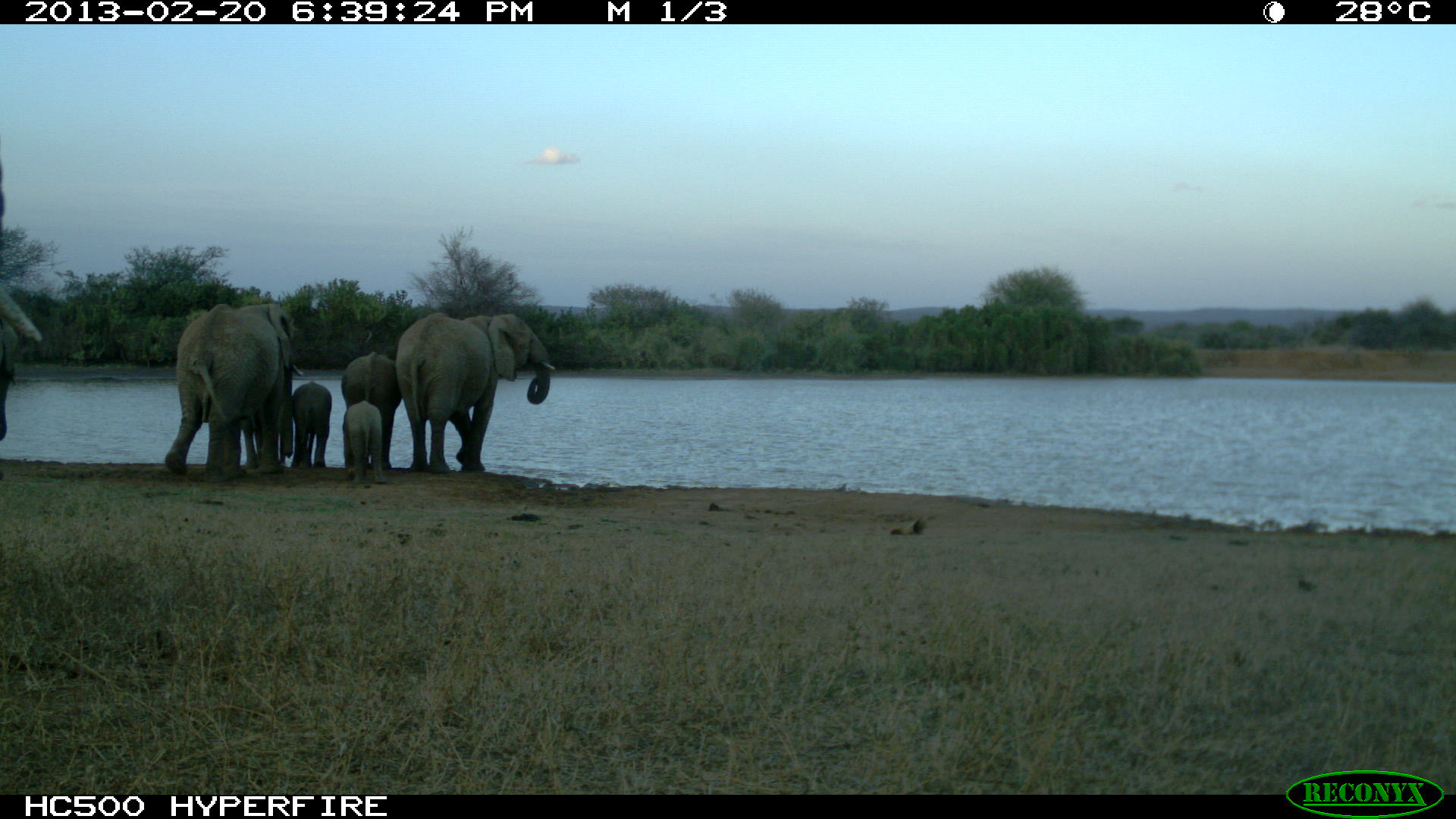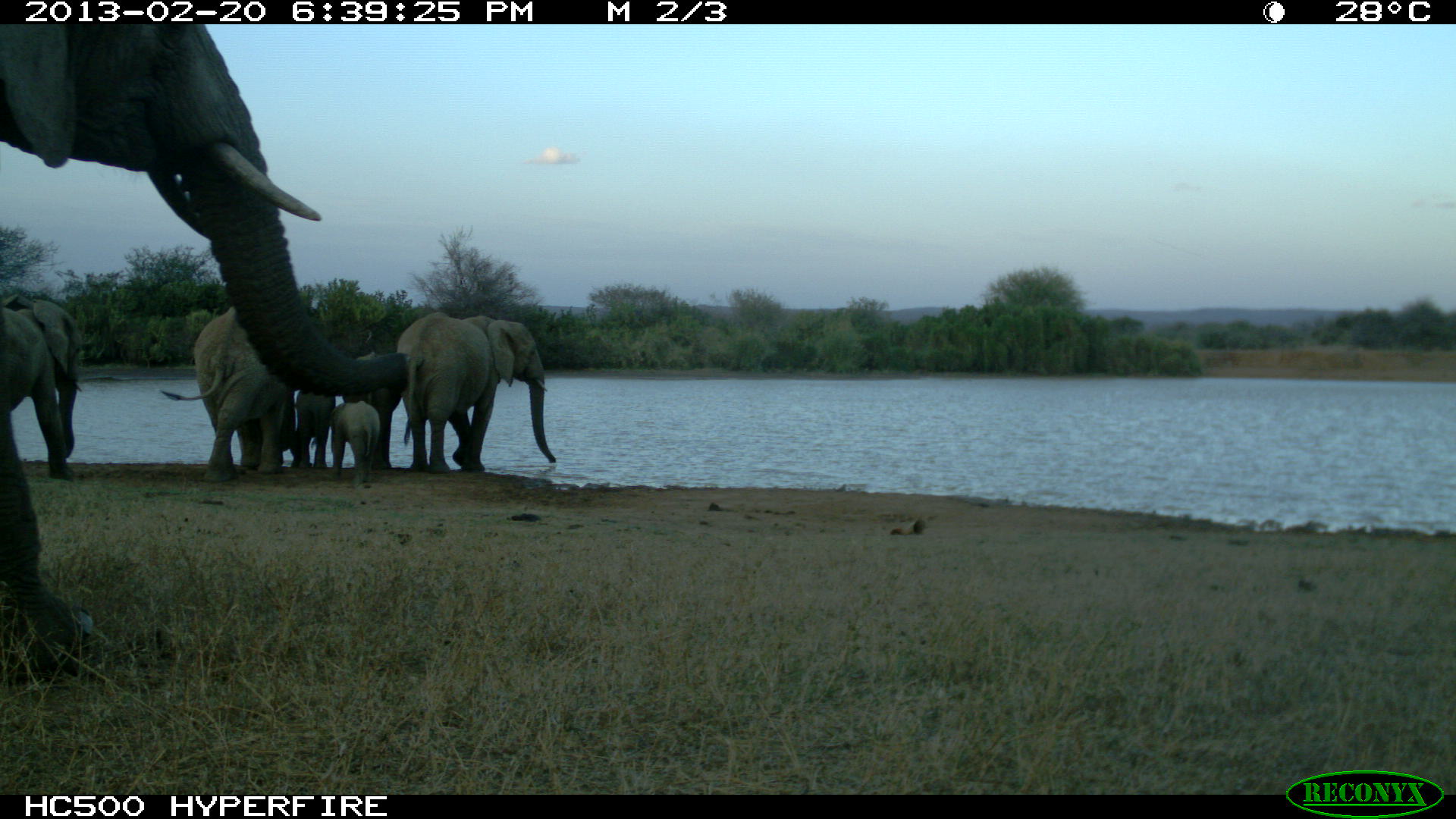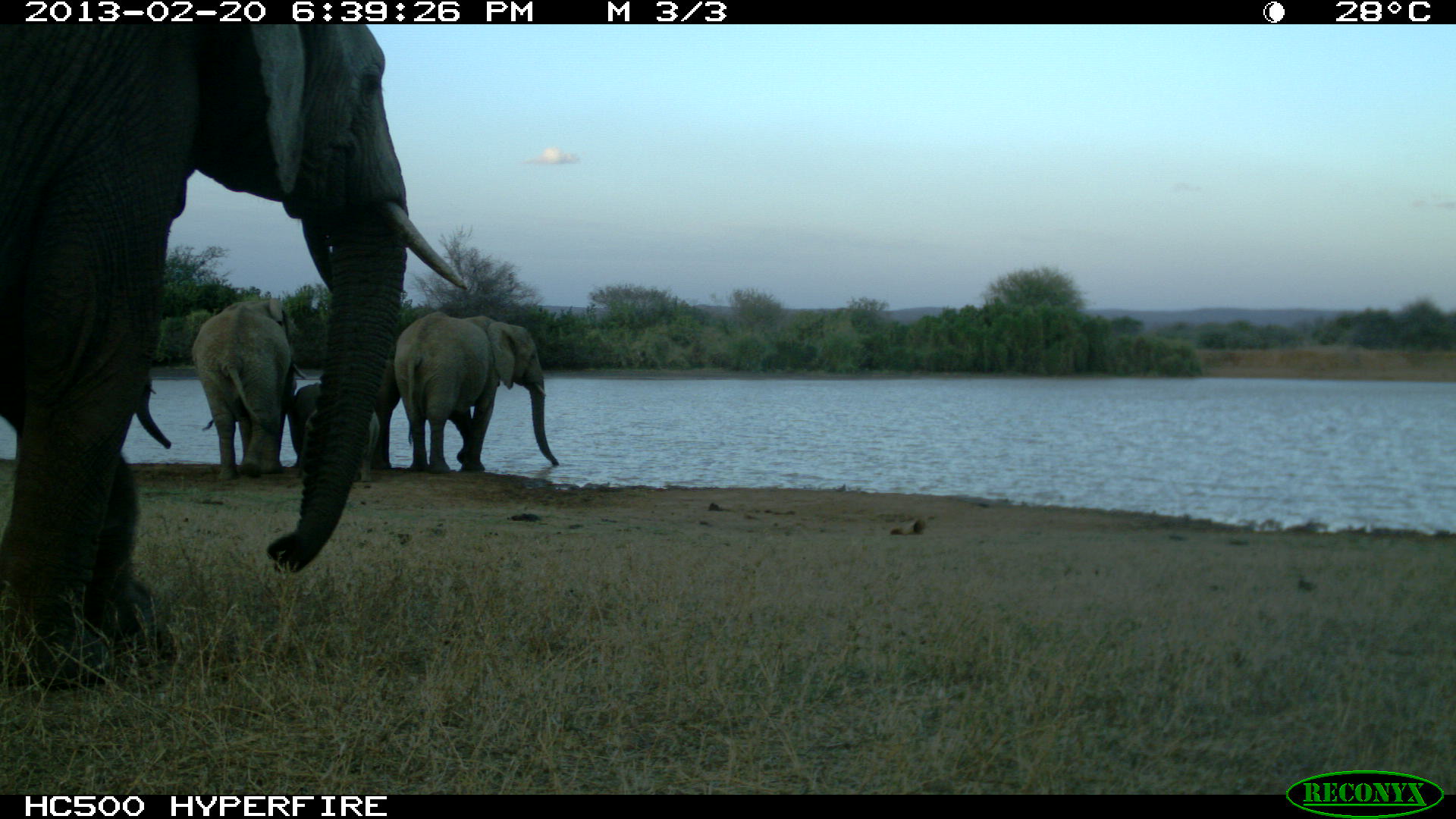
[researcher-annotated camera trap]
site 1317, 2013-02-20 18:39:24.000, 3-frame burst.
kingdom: Animalia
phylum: Chordata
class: Mammalia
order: Proboscidea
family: Elephantidae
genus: Loxodonta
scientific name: Loxodonta africana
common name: african bush elephant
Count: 7.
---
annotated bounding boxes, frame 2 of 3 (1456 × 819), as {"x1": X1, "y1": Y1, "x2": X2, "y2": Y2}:
loxodonta africana: {"x1": 0, "y1": 31, "x2": 427, "y2": 688}; {"x1": 393, "y1": 309, "x2": 557, "y2": 473}; {"x1": 159, "y1": 304, "x2": 294, "y2": 480}; {"x1": 0, "y1": 294, "x2": 83, "y2": 479}; {"x1": 327, "y1": 400, "x2": 380, "y2": 486}; {"x1": 288, "y1": 386, "x2": 336, "y2": 468}